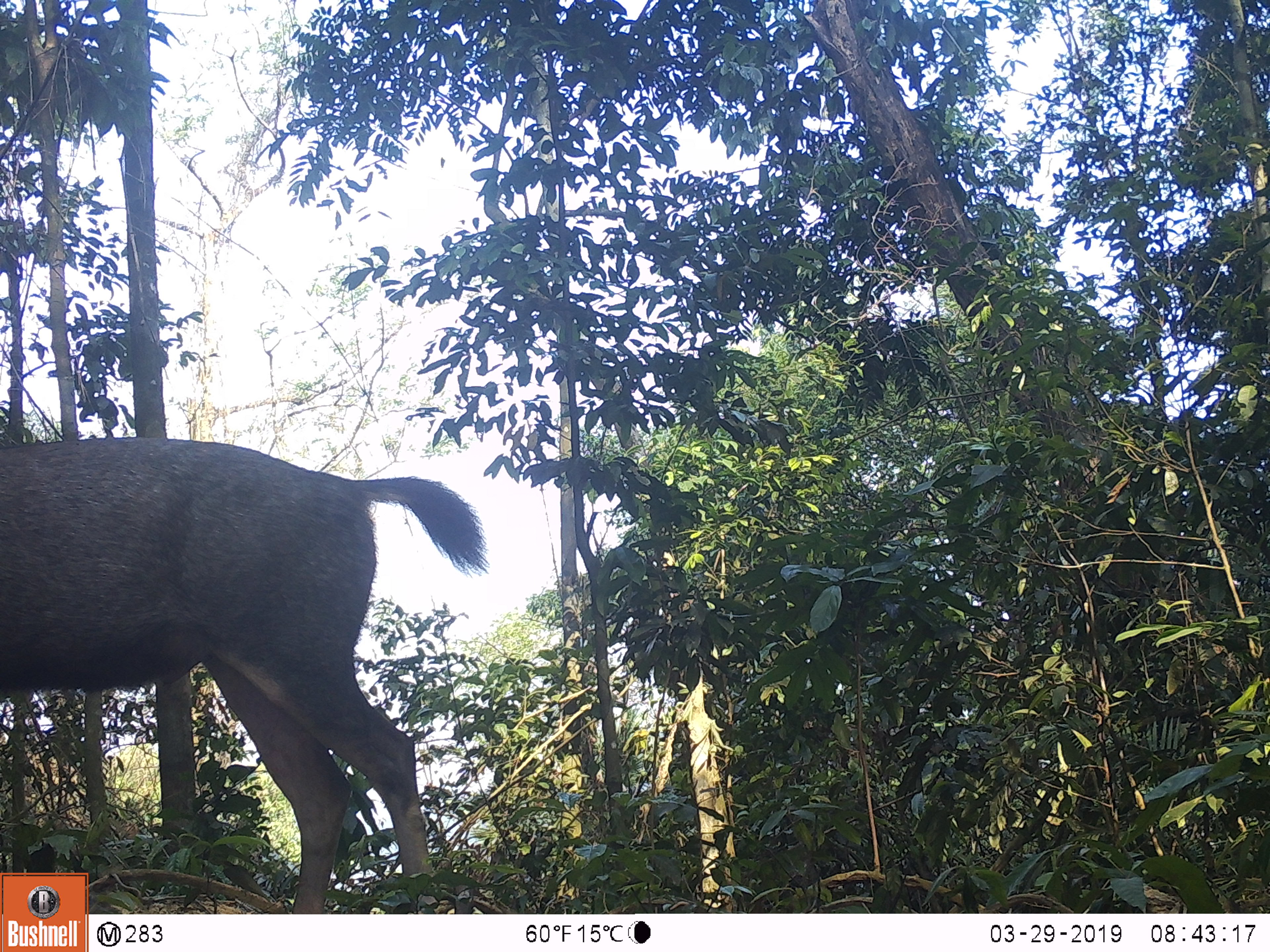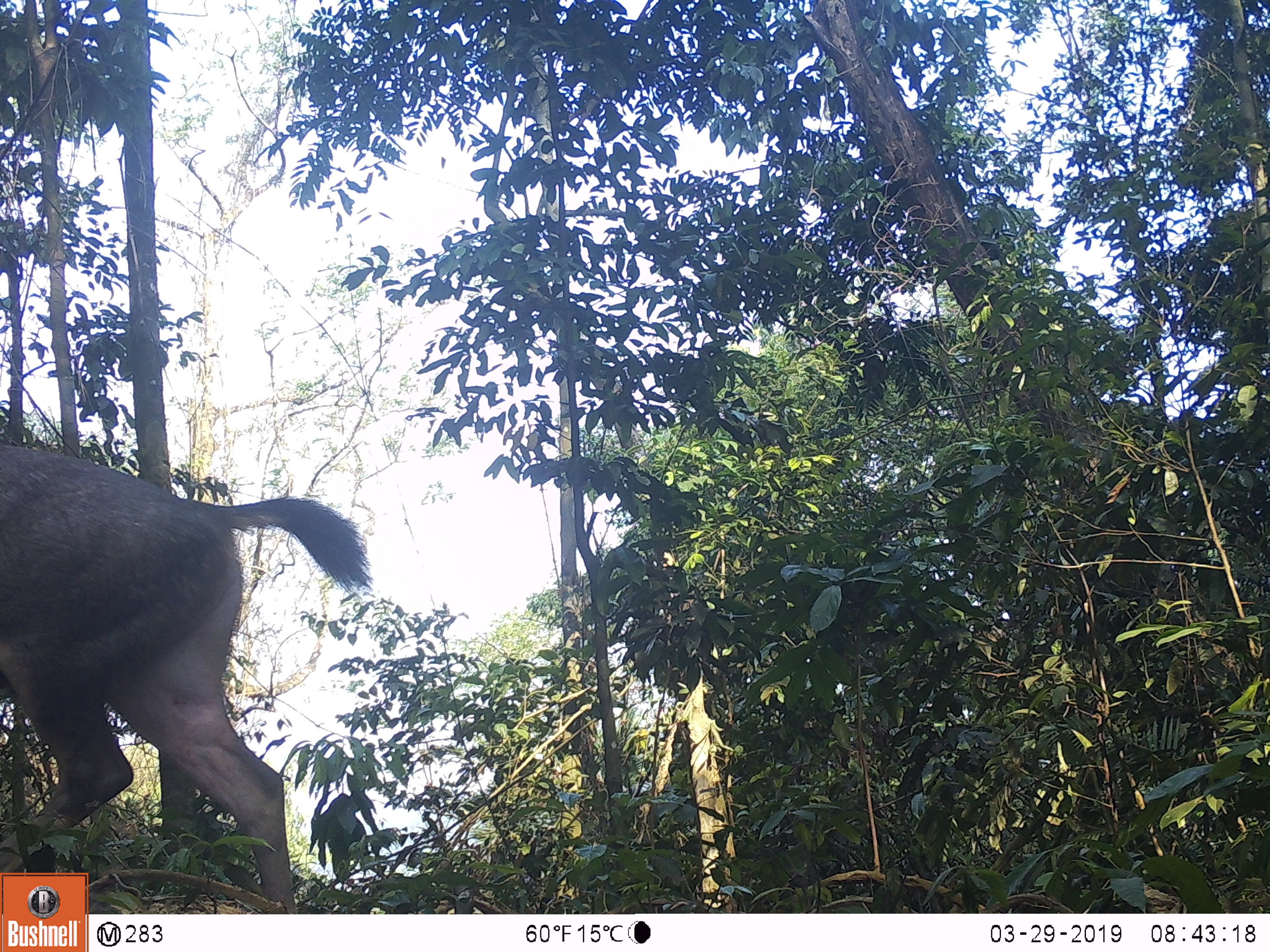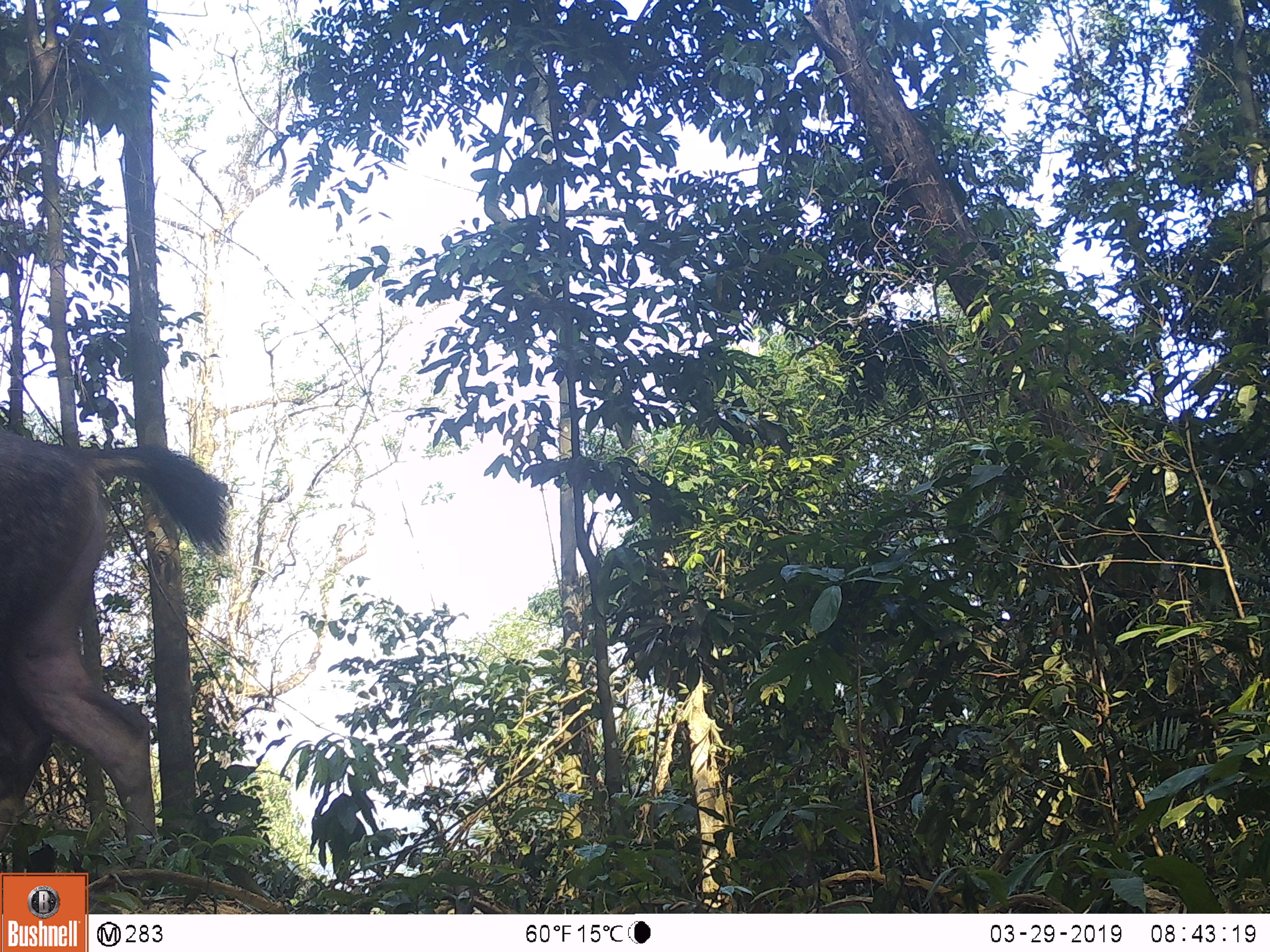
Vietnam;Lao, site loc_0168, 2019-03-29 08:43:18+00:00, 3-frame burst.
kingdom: Animalia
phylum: Chordata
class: Mammalia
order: Artiodactyla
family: Cervidae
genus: Rusa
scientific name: Rusa unicolor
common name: sambar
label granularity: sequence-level